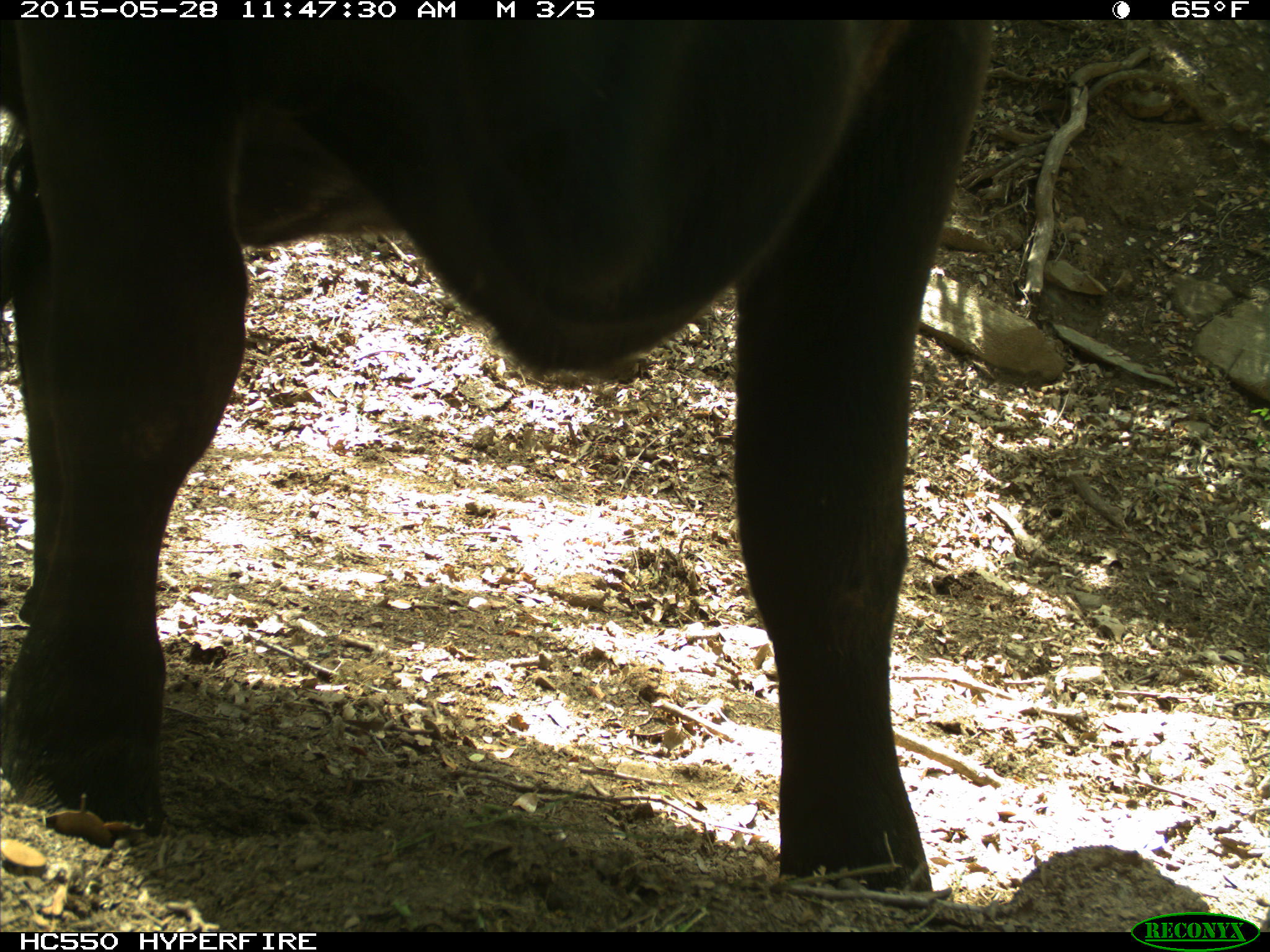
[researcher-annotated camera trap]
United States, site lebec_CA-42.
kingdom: Animalia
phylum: Chordata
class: Mammalia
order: Artiodactyla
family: Bovidae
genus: Bos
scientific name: Bos taurus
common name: domestic cow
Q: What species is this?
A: Bos taurus (domestic cow).